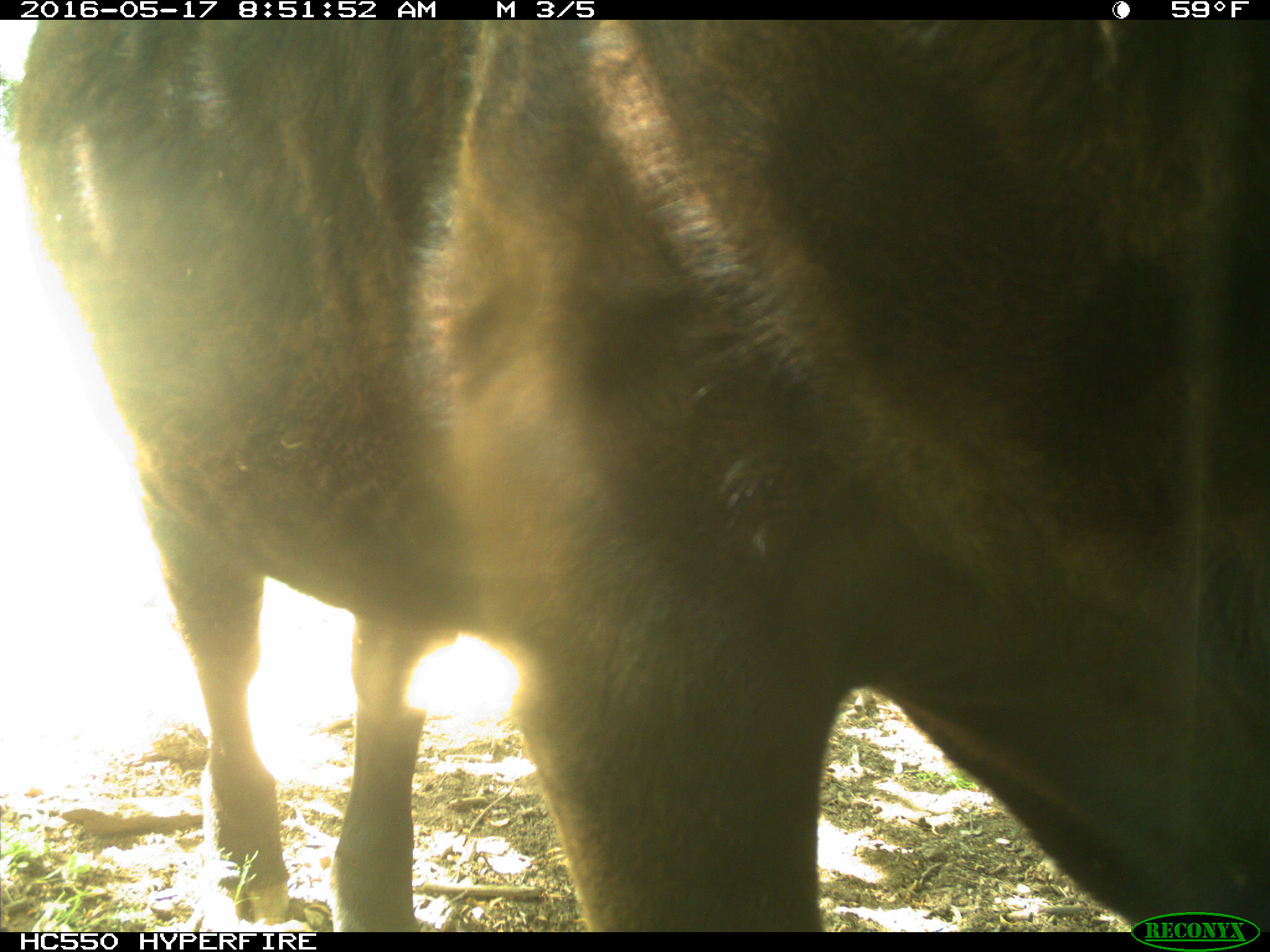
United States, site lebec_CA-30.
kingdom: Animalia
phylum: Chordata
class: Mammalia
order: Artiodactyla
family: Bovidae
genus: Bos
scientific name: Bos taurus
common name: domestic cow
Bos taurus (domestic cow).